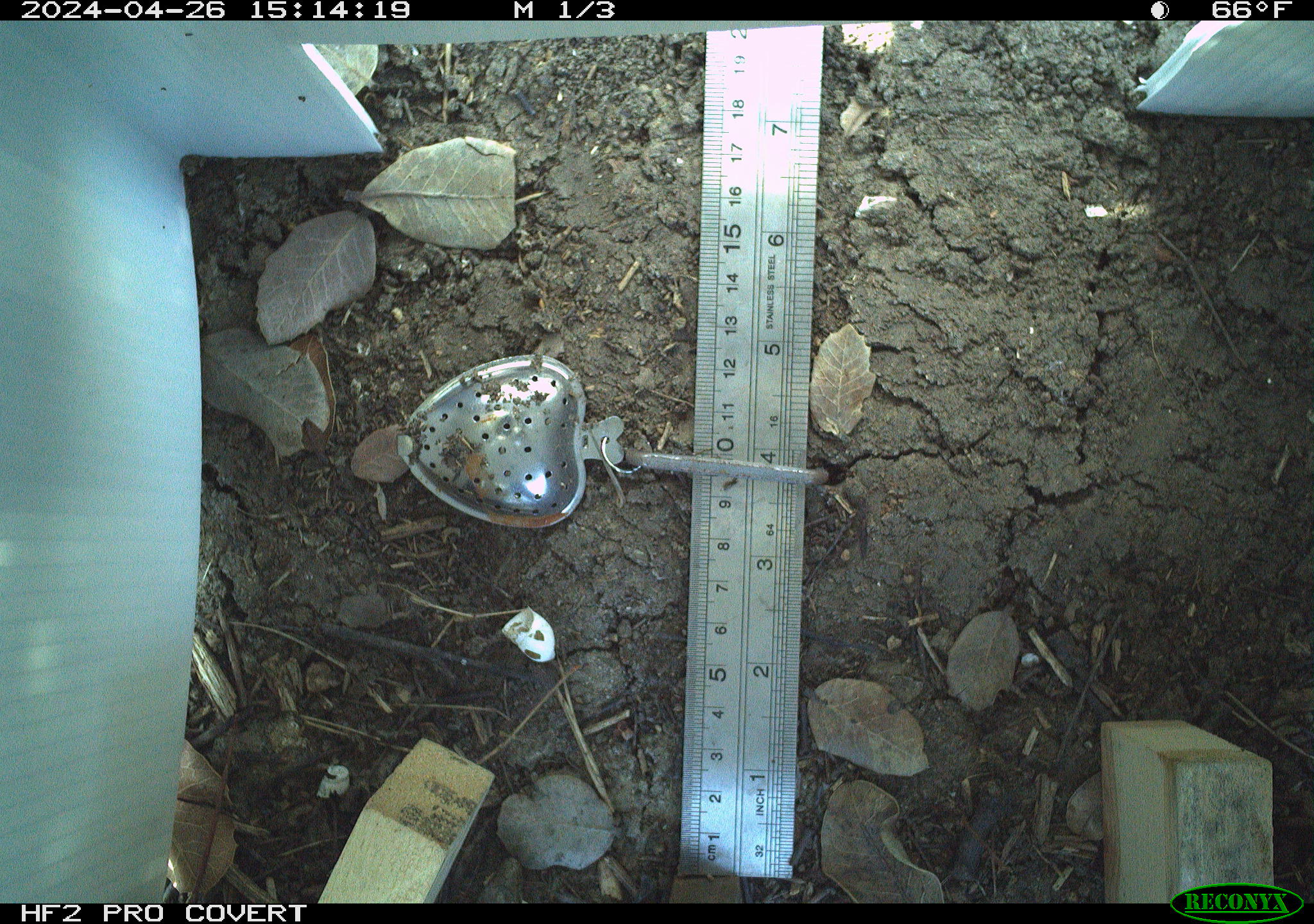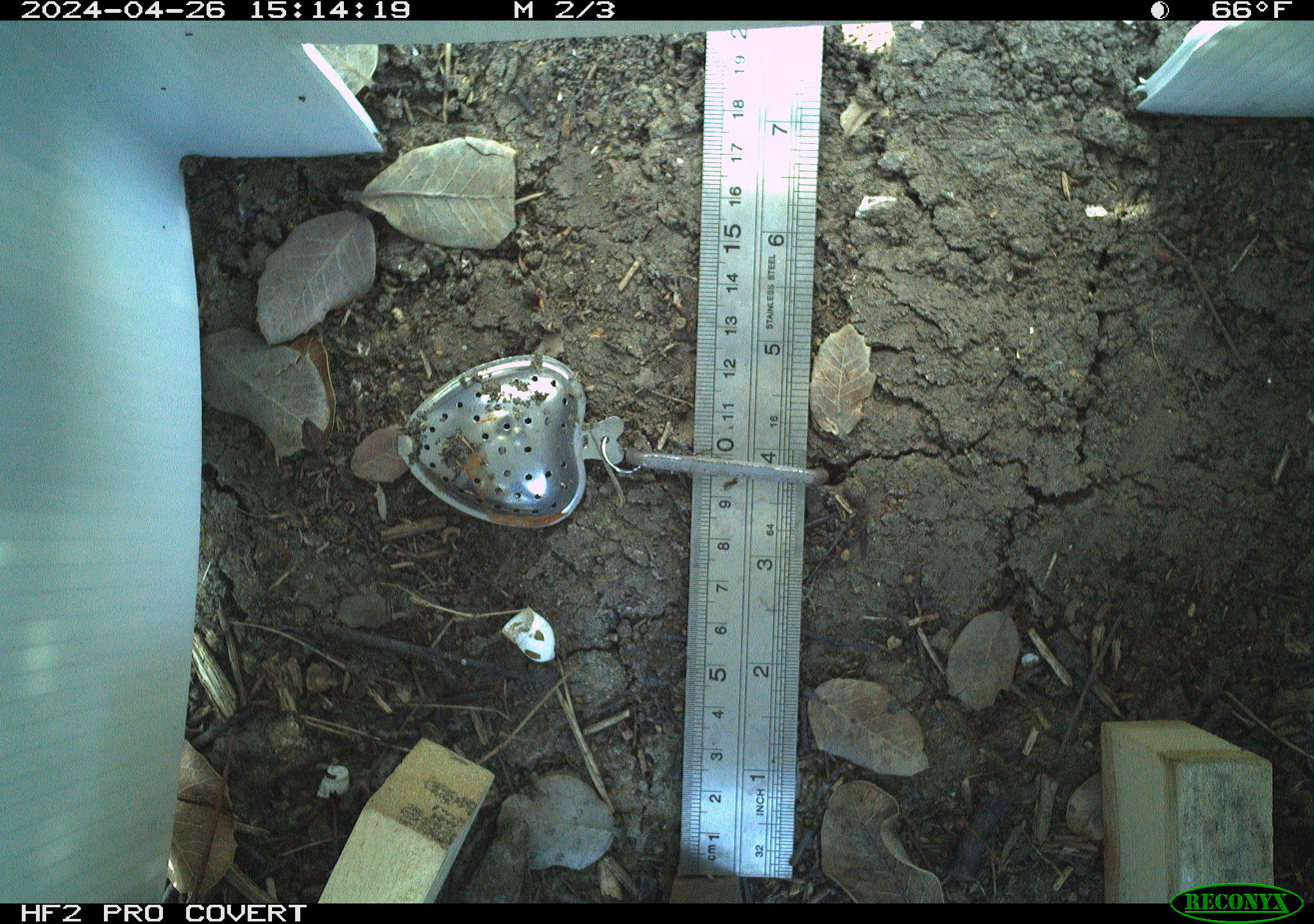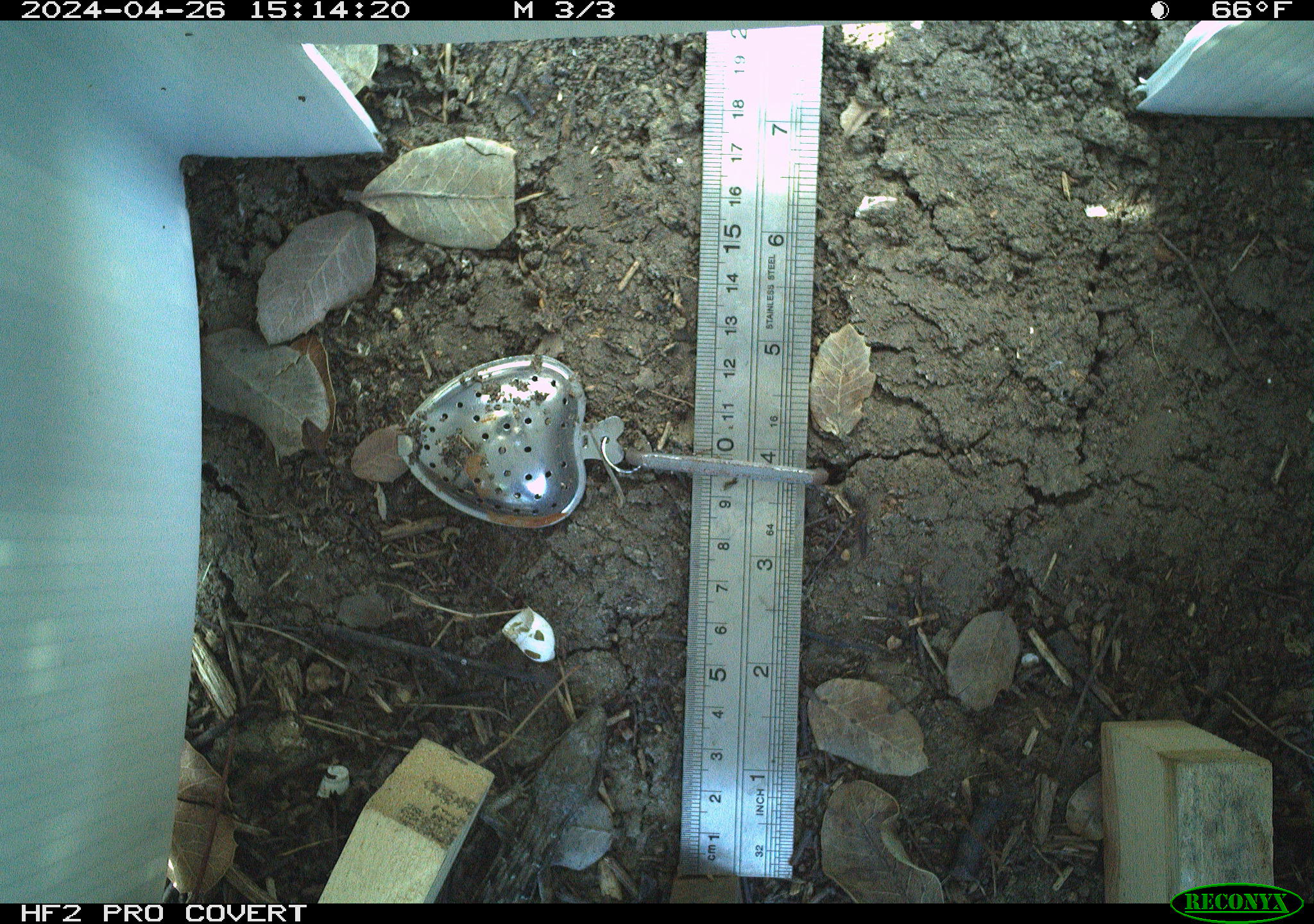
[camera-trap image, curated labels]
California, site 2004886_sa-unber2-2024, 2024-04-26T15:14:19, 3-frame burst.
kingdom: Animalia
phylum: Chordata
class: Reptilia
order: Squamata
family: Anguidae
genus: Elgaria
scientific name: Elgaria multicarinata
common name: southern alligator lizard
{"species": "southern alligator lizard (Elgaria multicarinata)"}